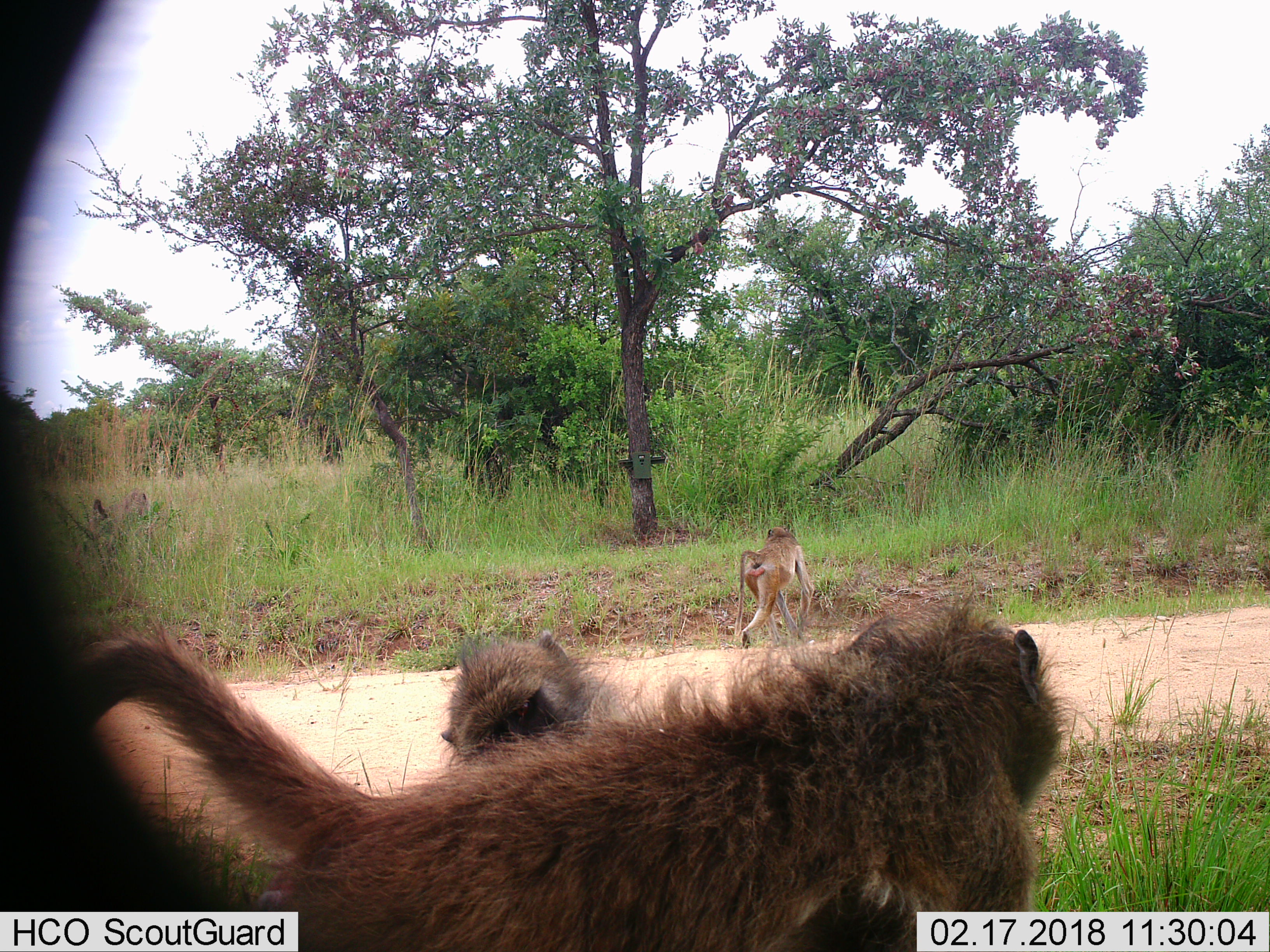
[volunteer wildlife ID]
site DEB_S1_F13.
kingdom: Animalia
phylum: Chordata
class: Mammalia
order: Primates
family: Cercopithecidae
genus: Papio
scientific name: Papio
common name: baboon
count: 3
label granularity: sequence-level